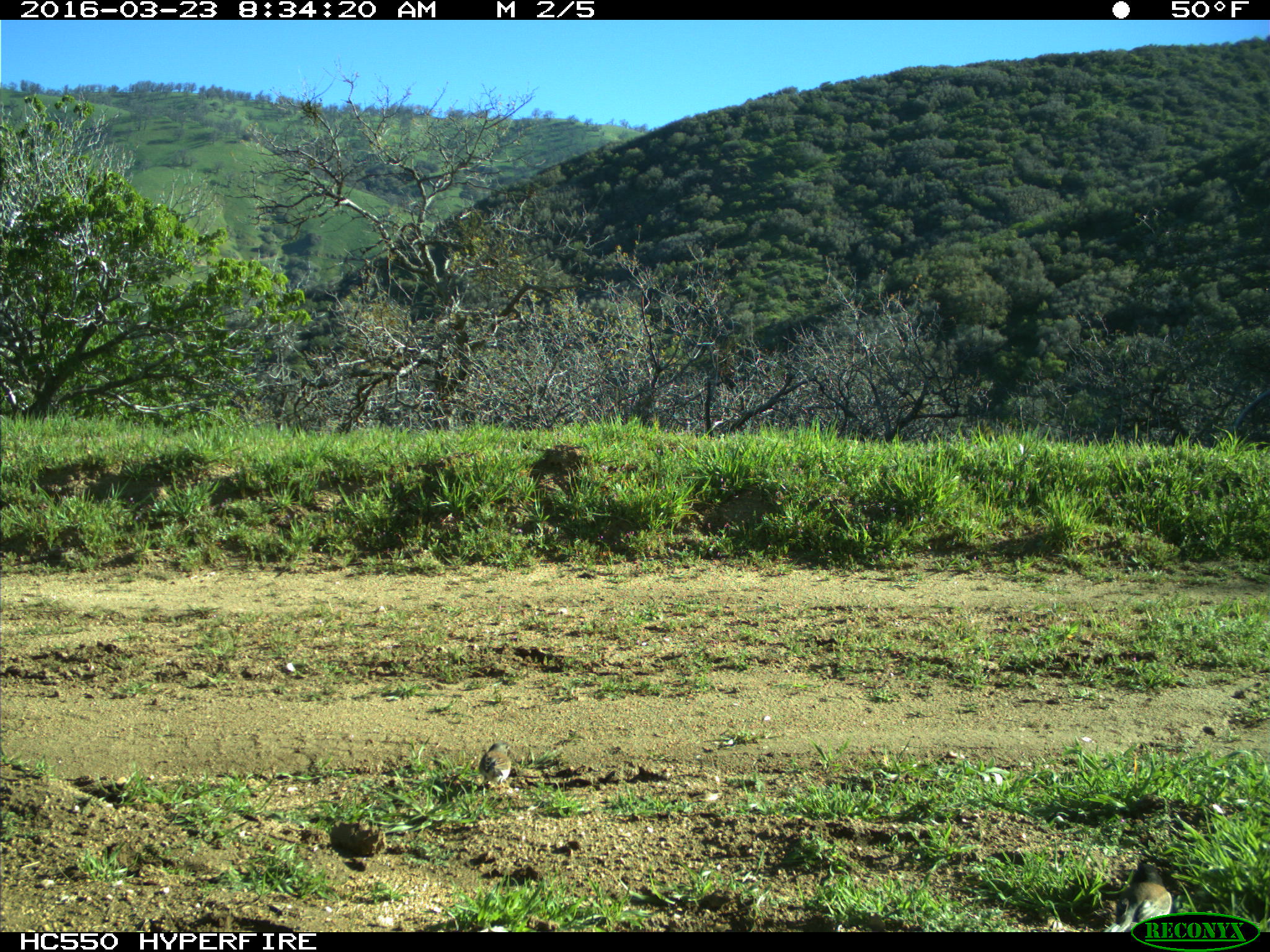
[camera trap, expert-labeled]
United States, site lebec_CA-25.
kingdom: Animalia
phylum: Chordata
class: Aves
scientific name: Aves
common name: birds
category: unidentified bird